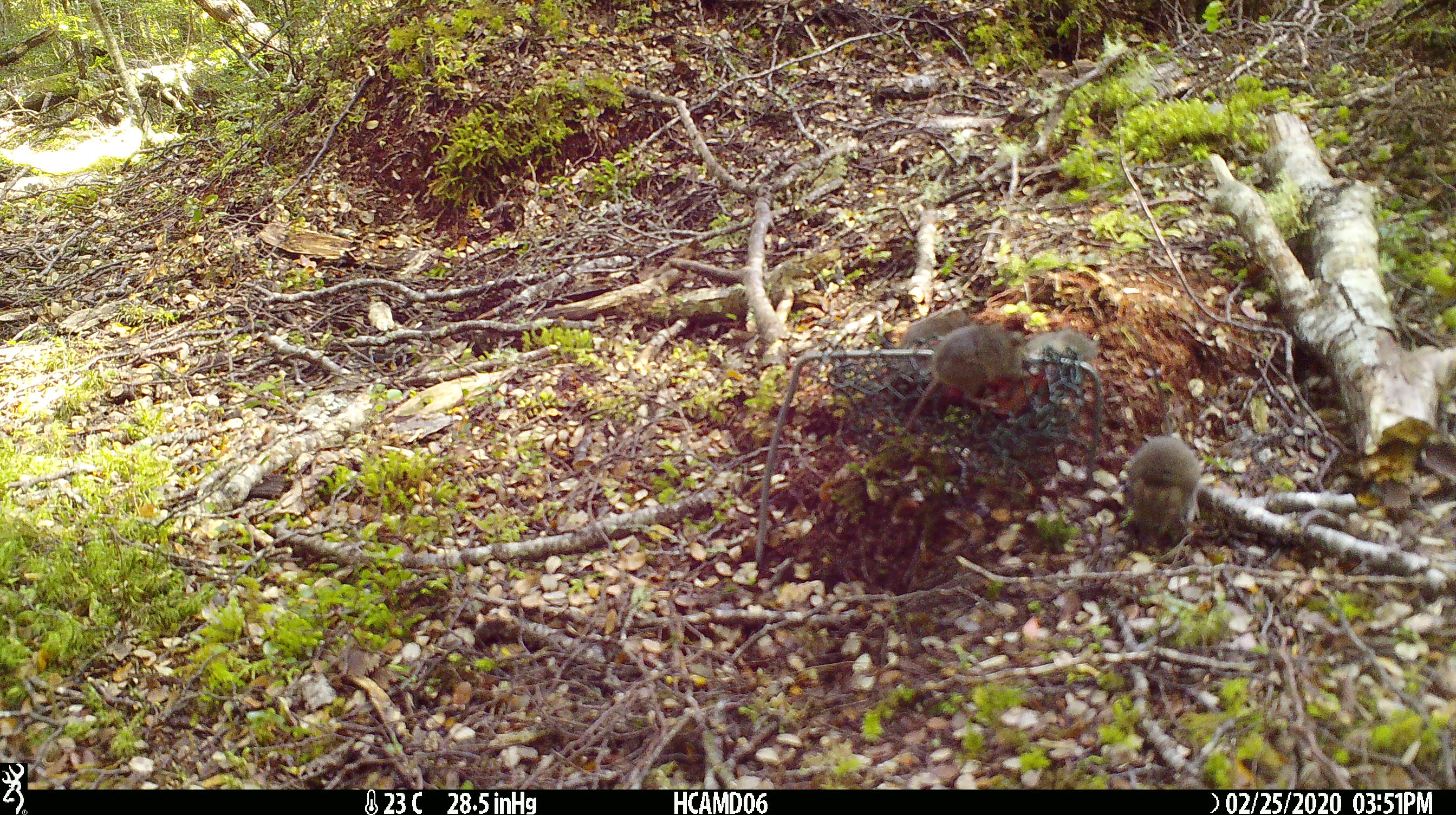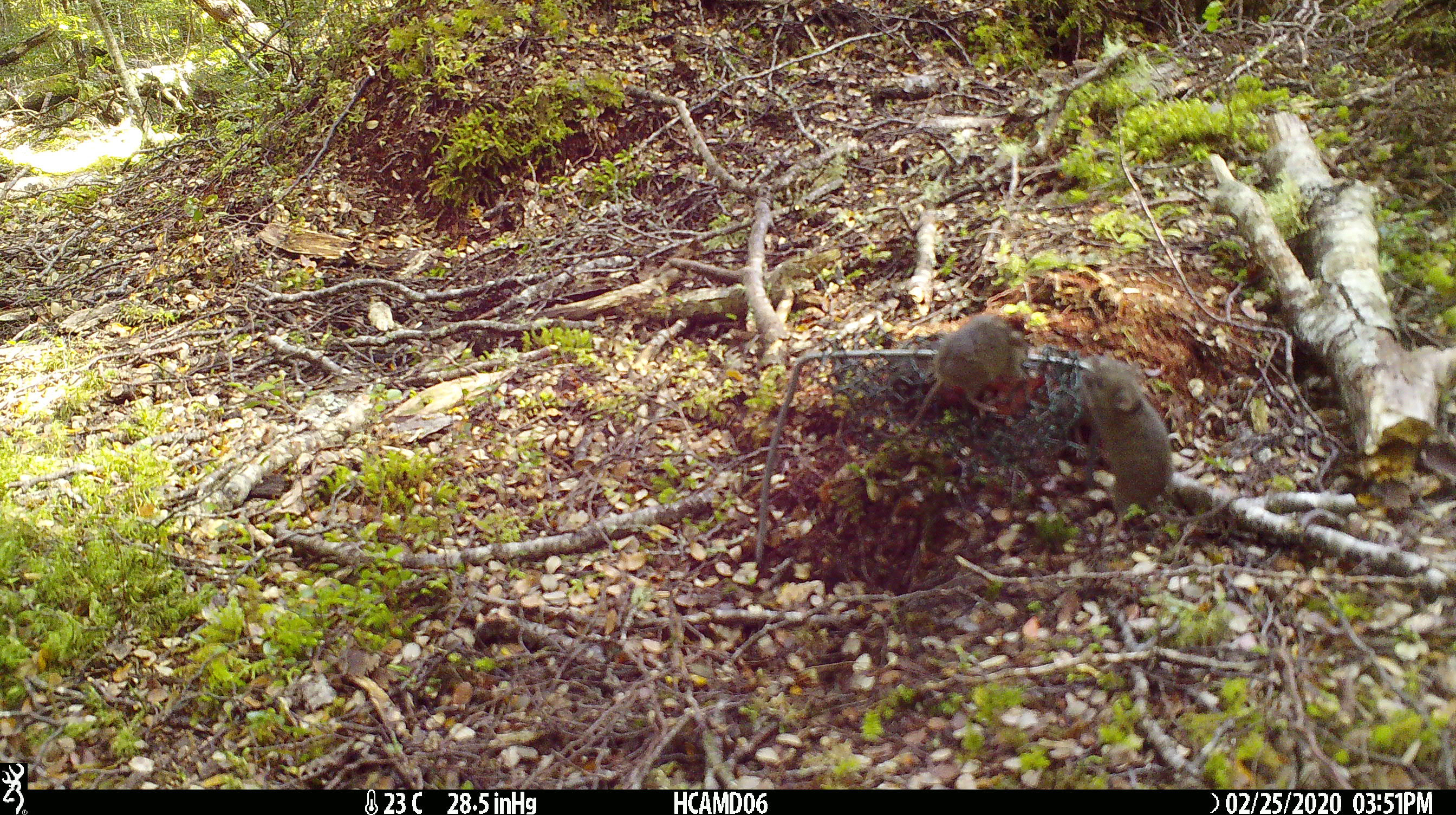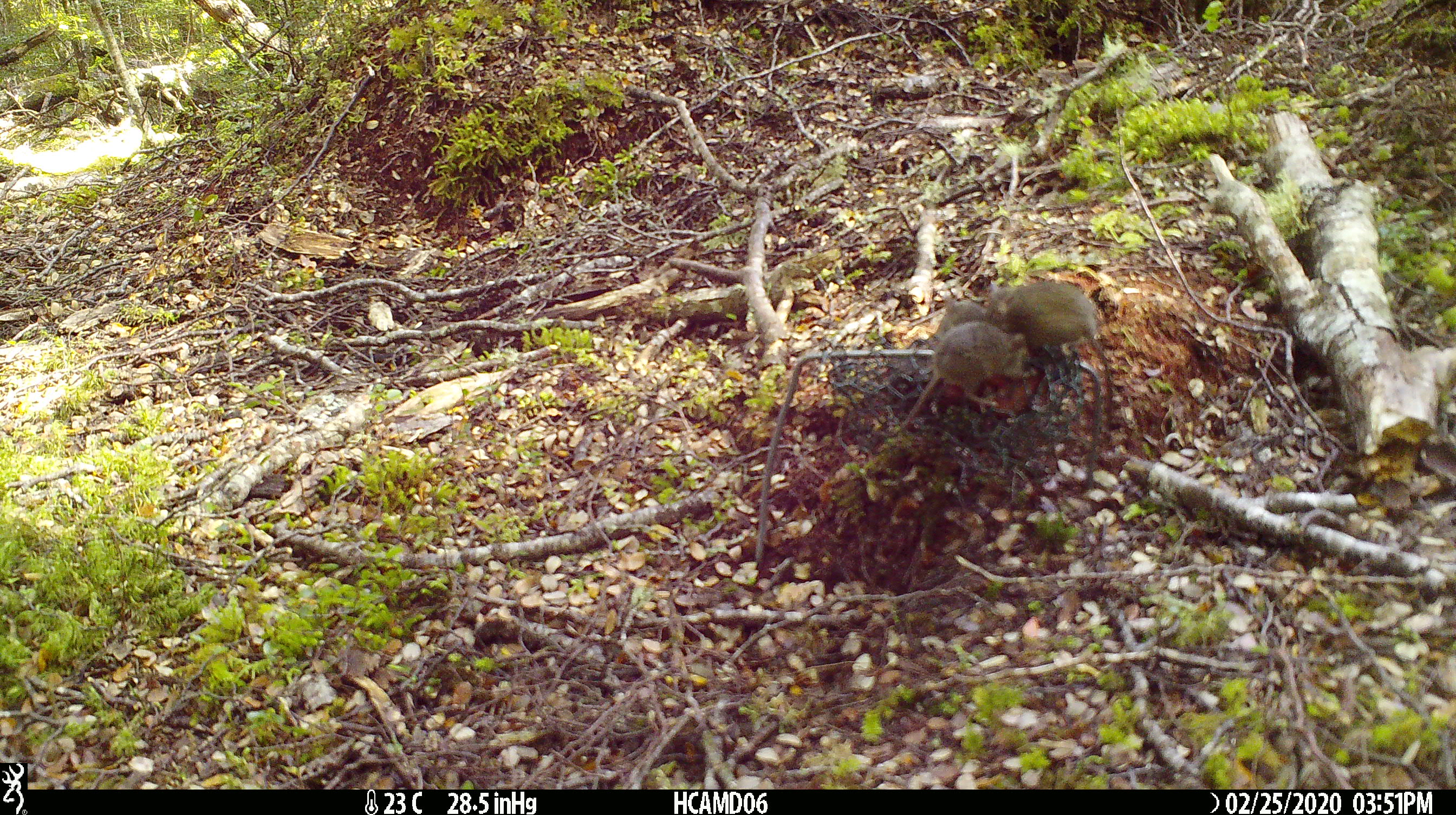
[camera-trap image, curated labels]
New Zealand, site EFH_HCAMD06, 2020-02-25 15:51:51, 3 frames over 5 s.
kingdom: Animalia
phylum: Chordata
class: Mammalia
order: Rodentia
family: Muridae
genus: Mus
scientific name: Mus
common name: mouse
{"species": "mouse (Mus)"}